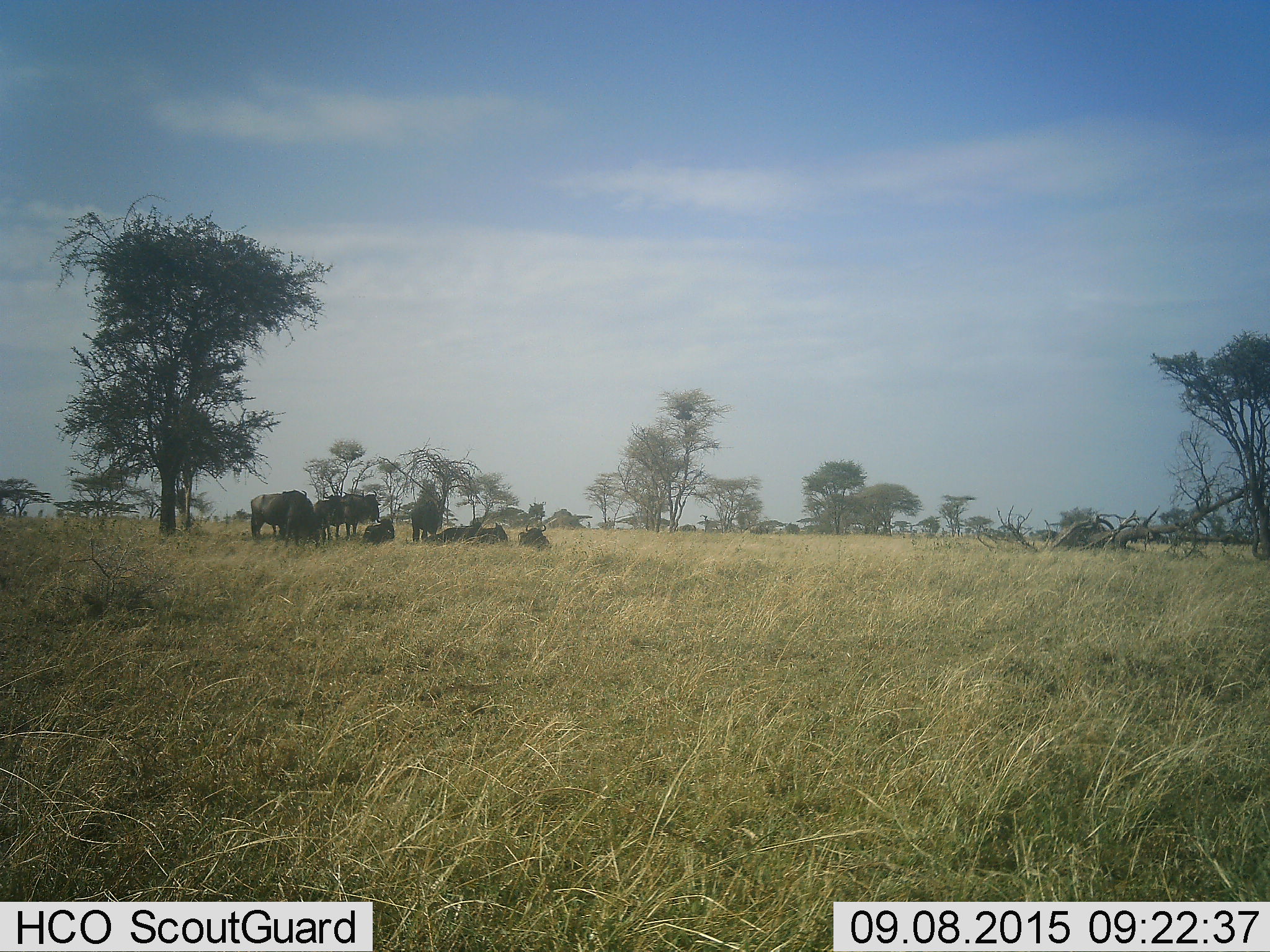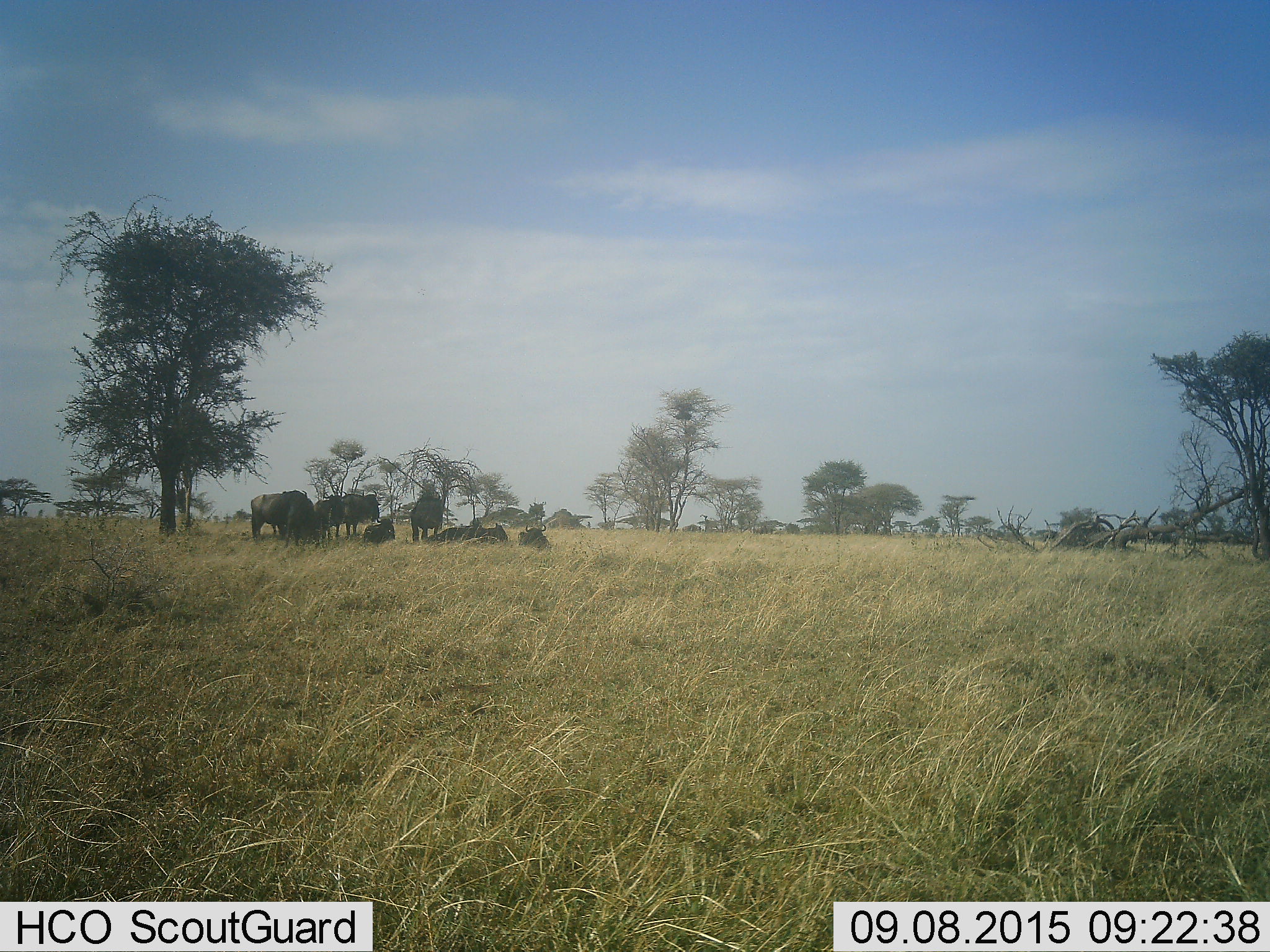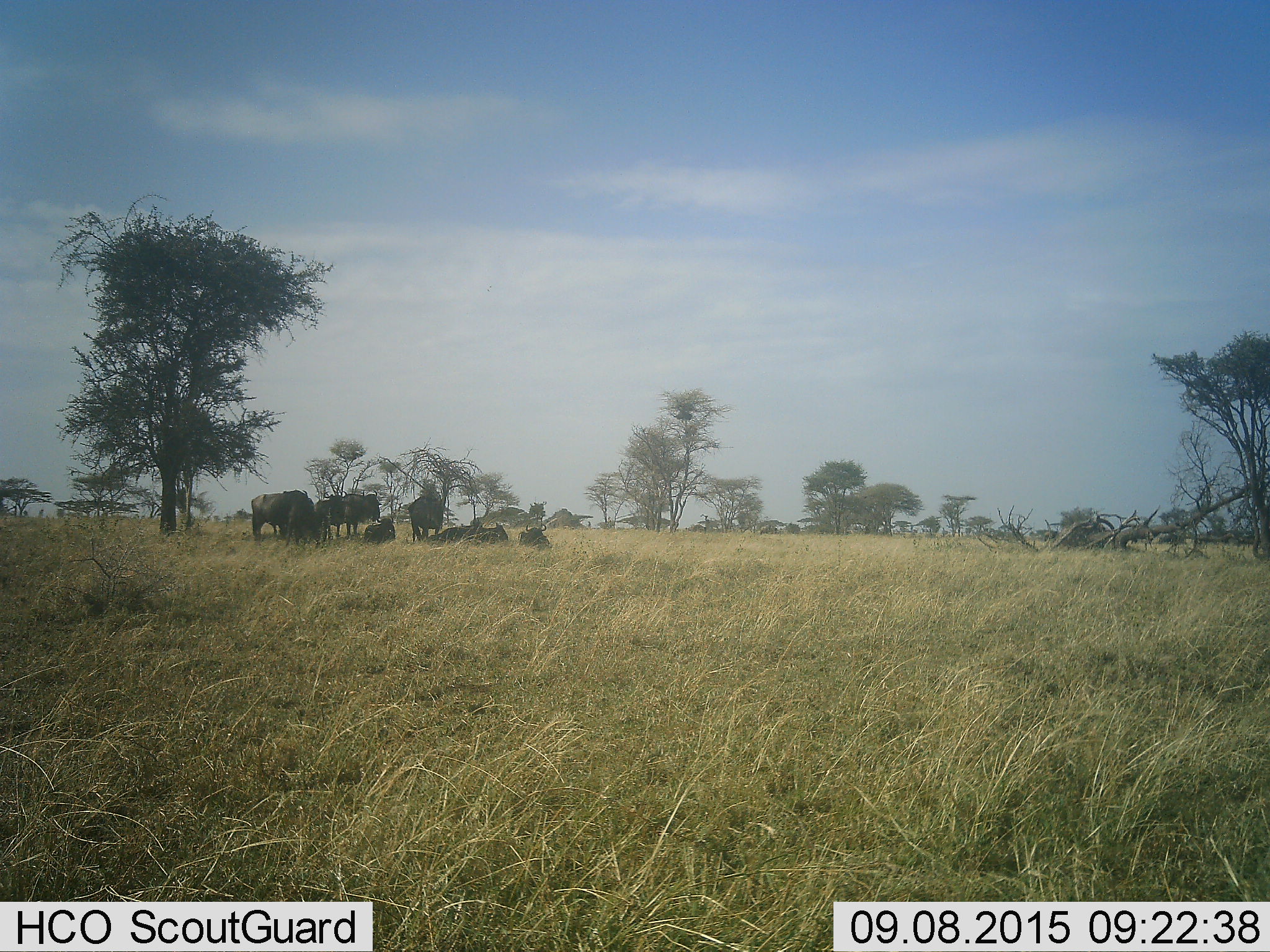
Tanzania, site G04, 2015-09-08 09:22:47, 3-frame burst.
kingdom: Animalia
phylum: Chordata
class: Mammalia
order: Artiodactyla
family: Bovidae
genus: Connochaetes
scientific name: Connochaetes taurinus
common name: blue wildebeest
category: wildebeest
Wildebeest (blue wildebeest) (Connochaetes taurinus), count 11-50. Behavior (volunteer vote fractions): standing 64%, resting 100%, moving 55%, interacting 9%. Young present (vote fraction): 18%. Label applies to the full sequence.